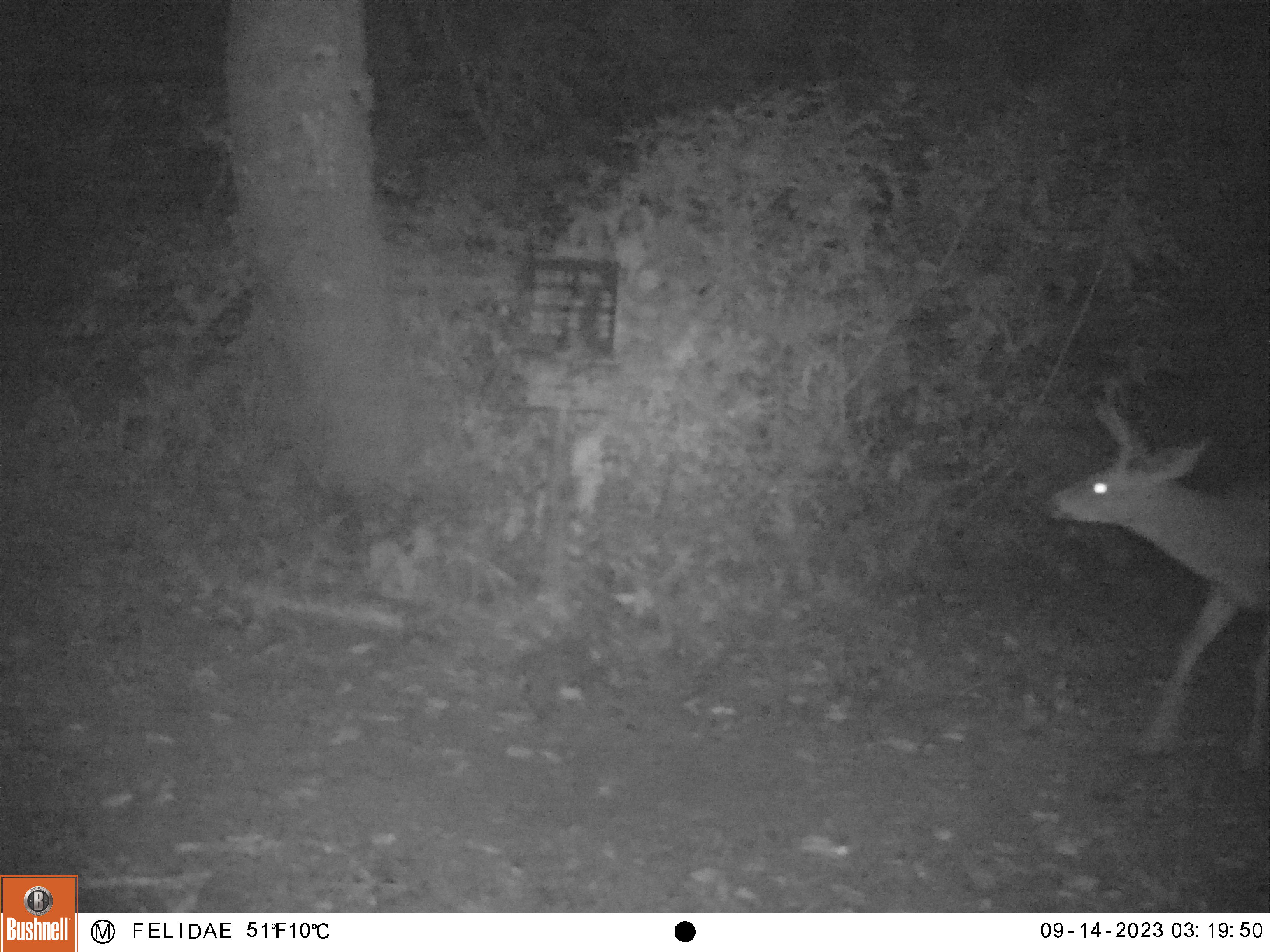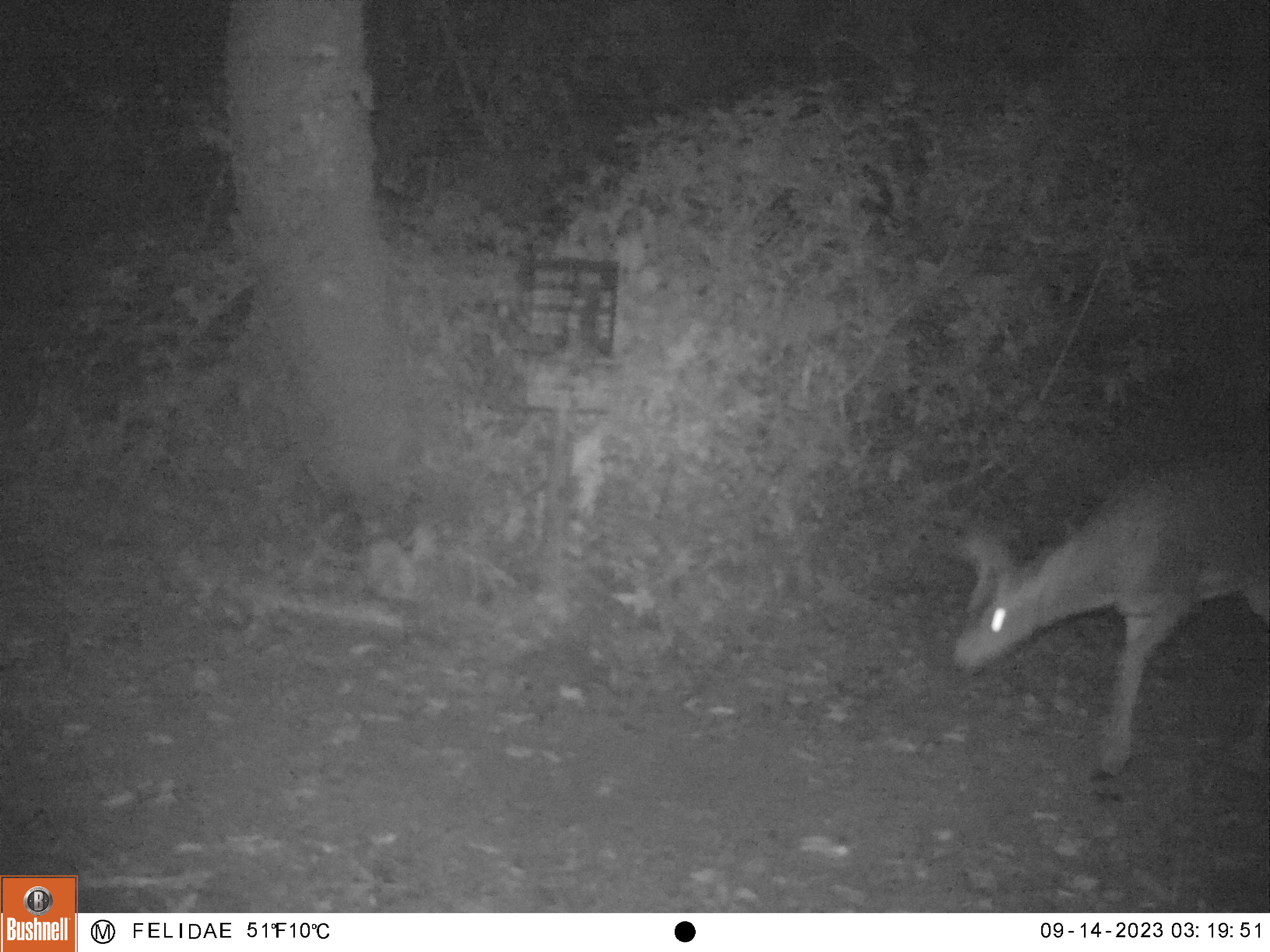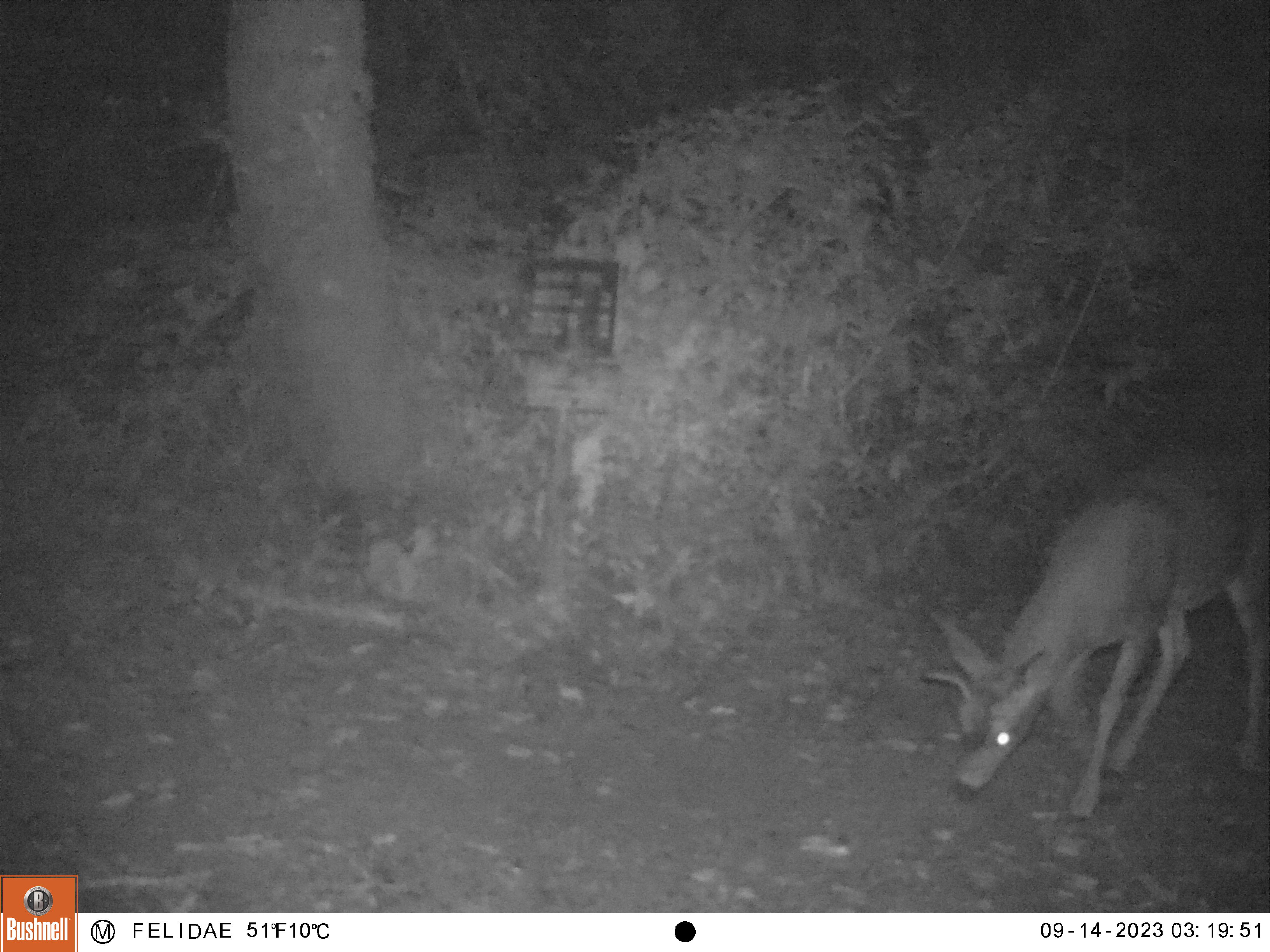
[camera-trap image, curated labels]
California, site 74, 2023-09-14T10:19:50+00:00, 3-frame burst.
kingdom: Animalia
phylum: Chordata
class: Mammalia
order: Artiodactyla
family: Cervidae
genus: Odocoileus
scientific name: Odocoileus hemionus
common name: mule deer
Mule deer (Odocoileus hemionus).